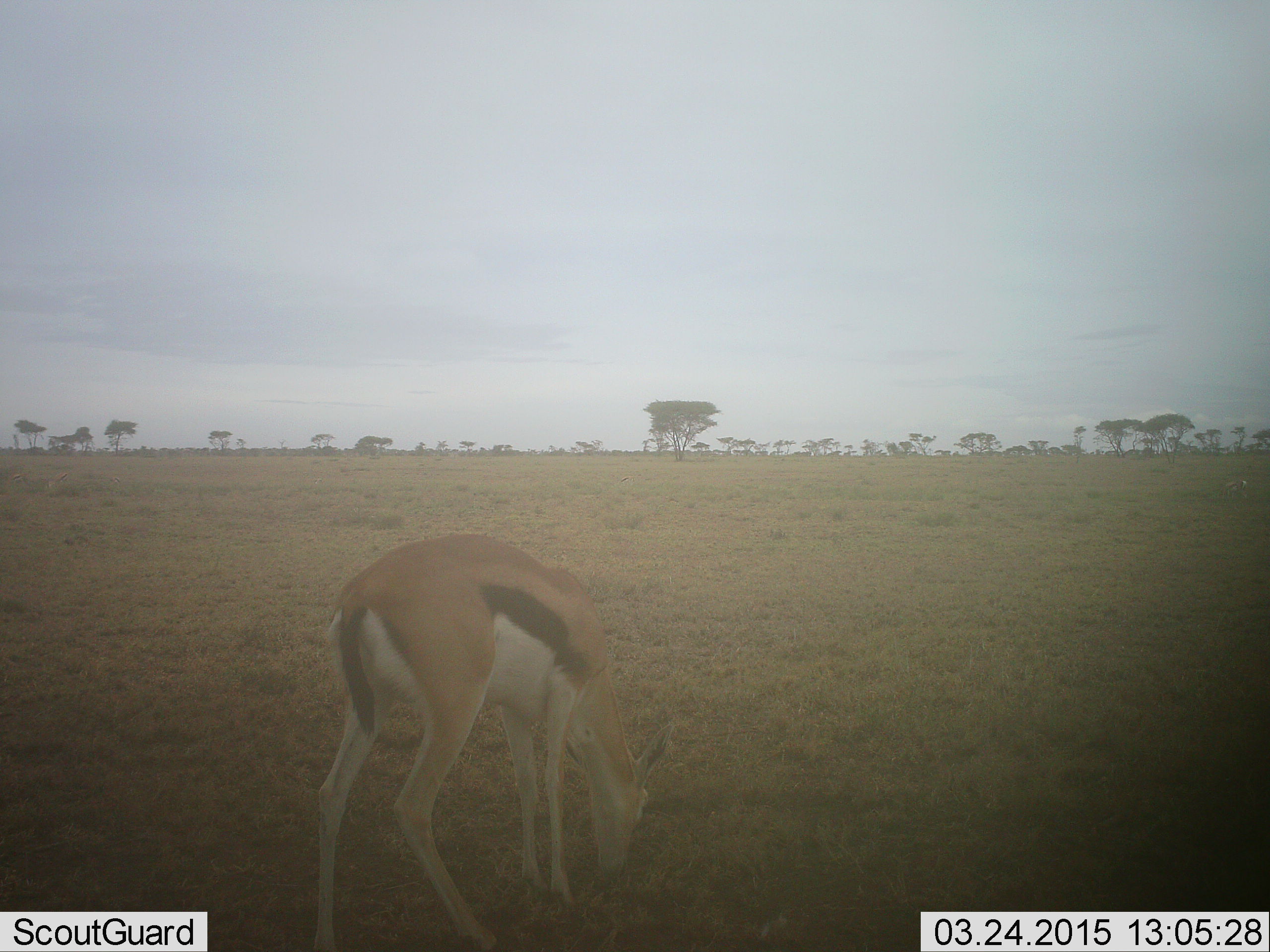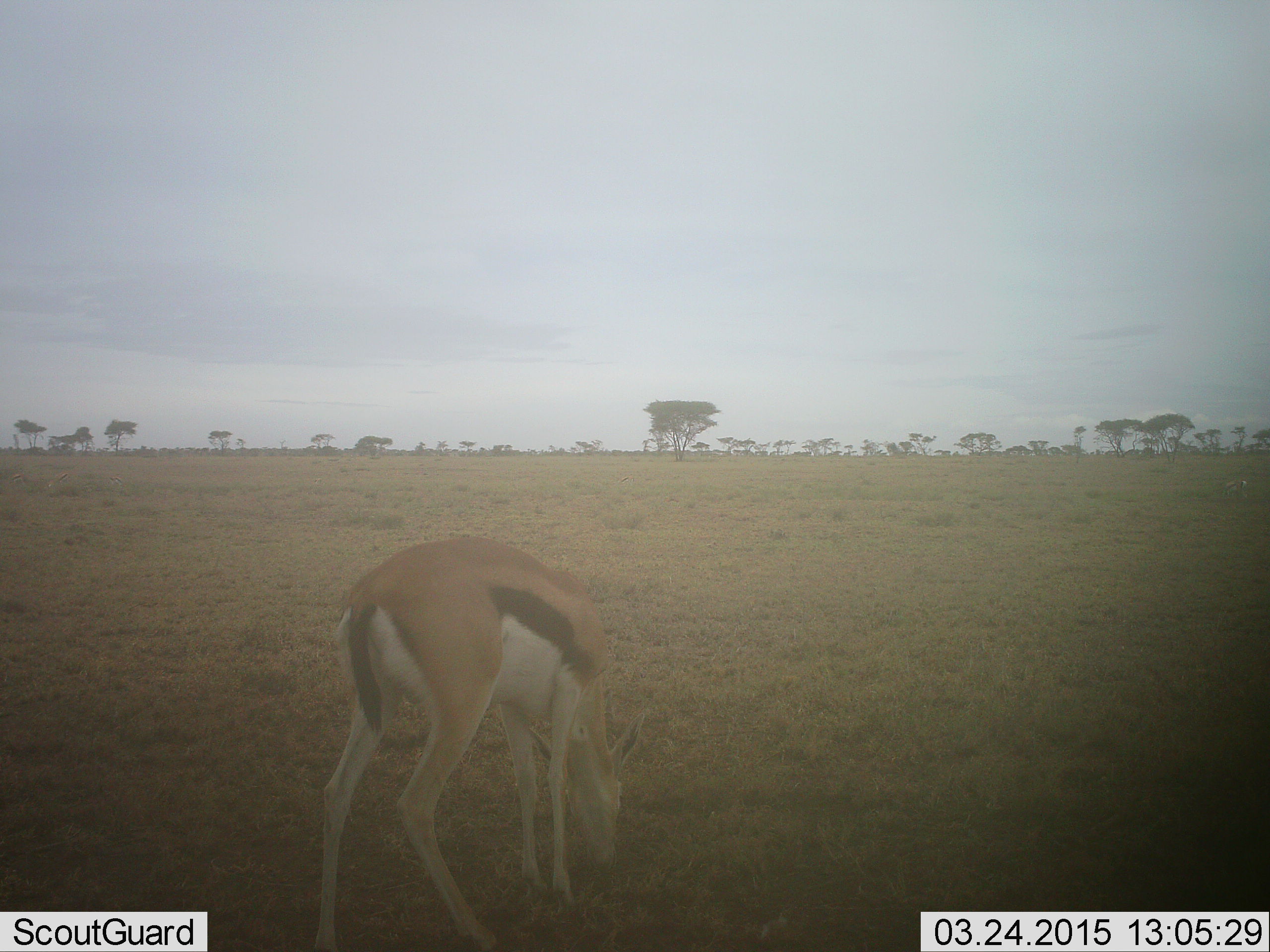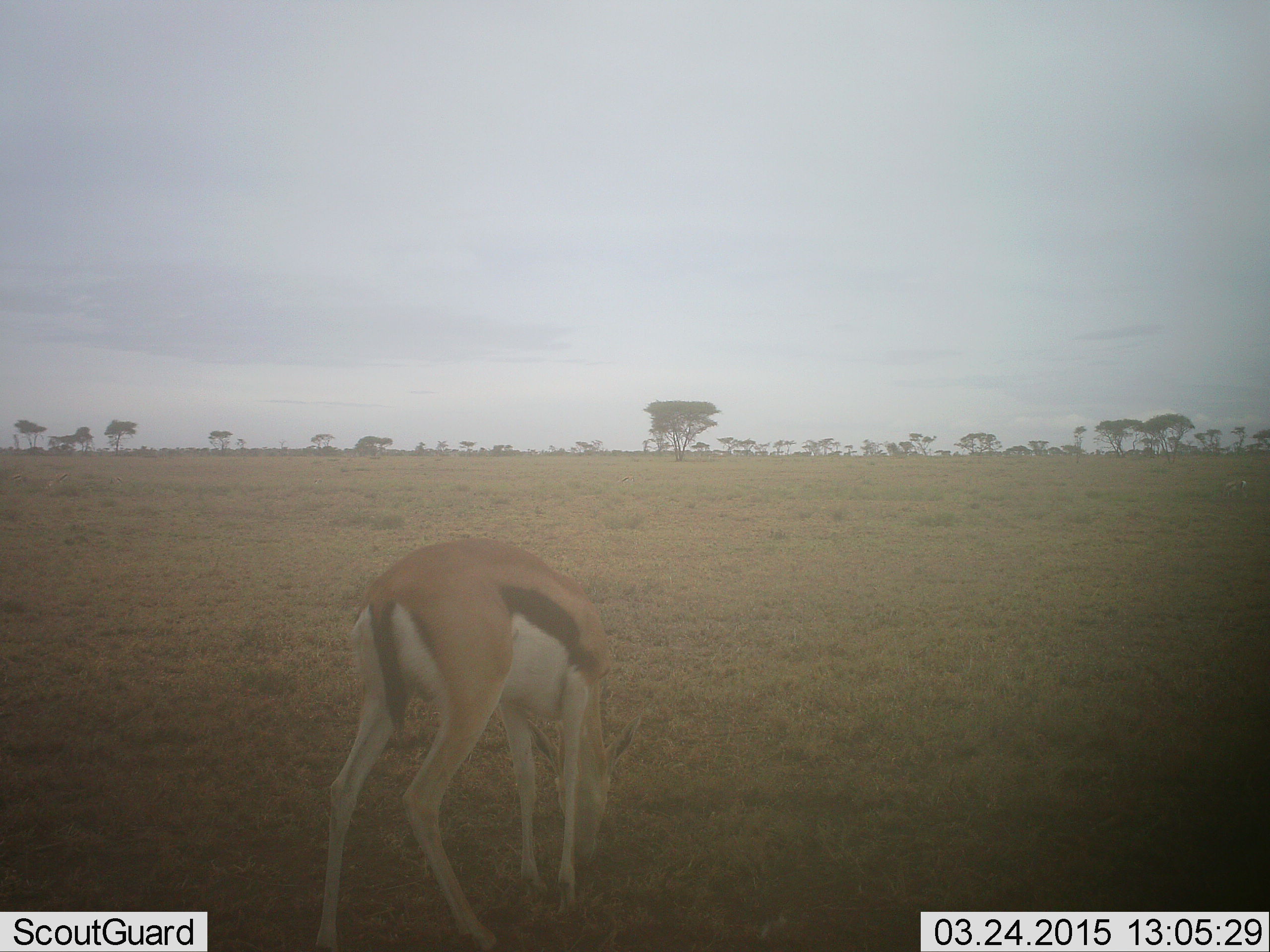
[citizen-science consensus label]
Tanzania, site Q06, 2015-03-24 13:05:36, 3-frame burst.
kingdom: Animalia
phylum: Chordata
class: Mammalia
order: Artiodactyla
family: Bovidae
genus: Eudorcas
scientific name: Eudorcas thomsonii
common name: thomson's gazelle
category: gazellethomsons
Gazellethomsons (thomson's gazelle) (Eudorcas thomsonii), count 1. Behavior (volunteer vote fractions): standing 20%, resting 0%, moving 0%, interacting 0%. Young present (vote fraction): 0%. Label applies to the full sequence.